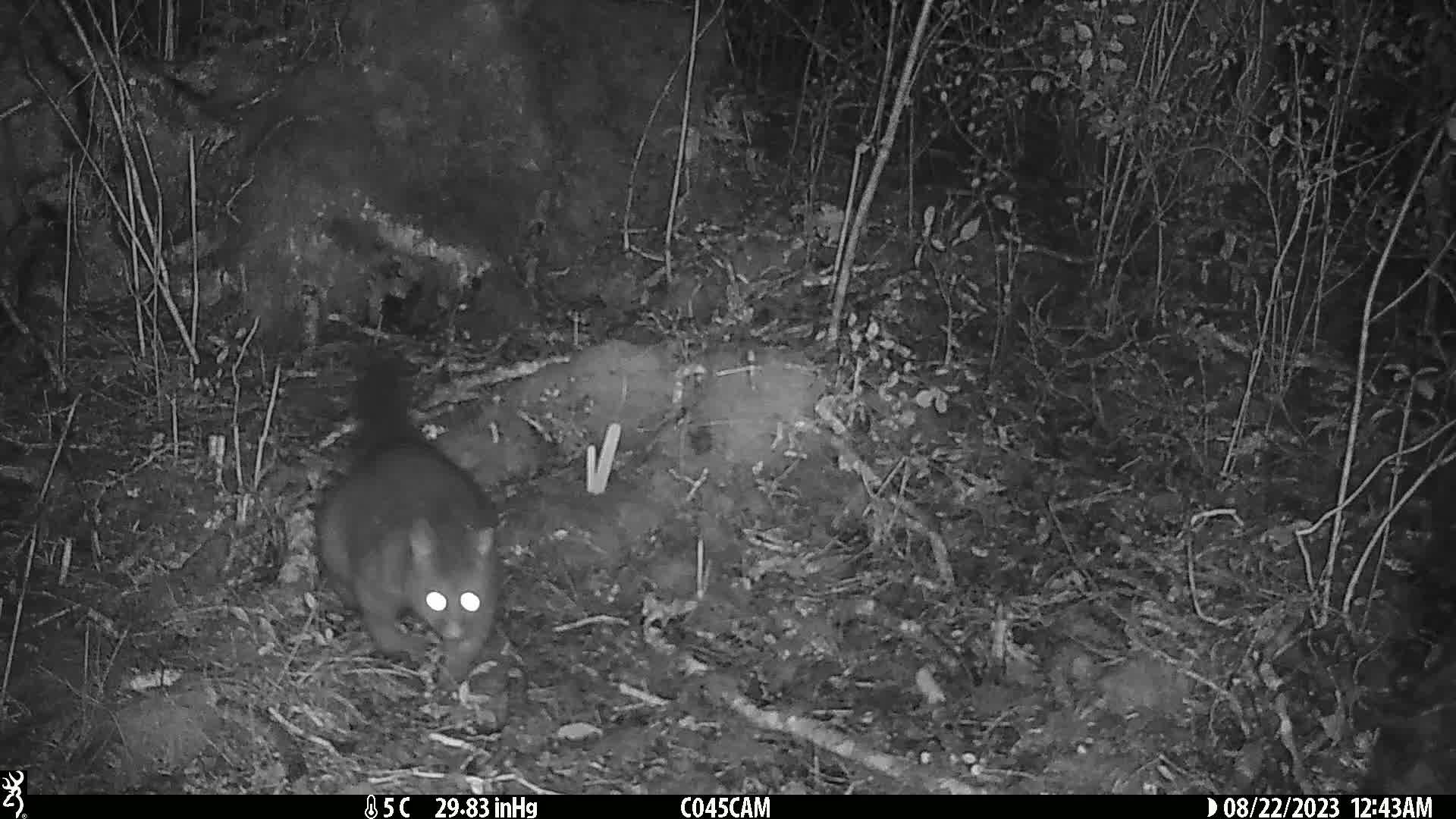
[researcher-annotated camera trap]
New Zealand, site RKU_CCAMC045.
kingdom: Animalia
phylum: Chordata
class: Mammalia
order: Diprotodontia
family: Phalangeridae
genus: Trichosurus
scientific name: Trichosurus vulpecula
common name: common brushtail possum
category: possum